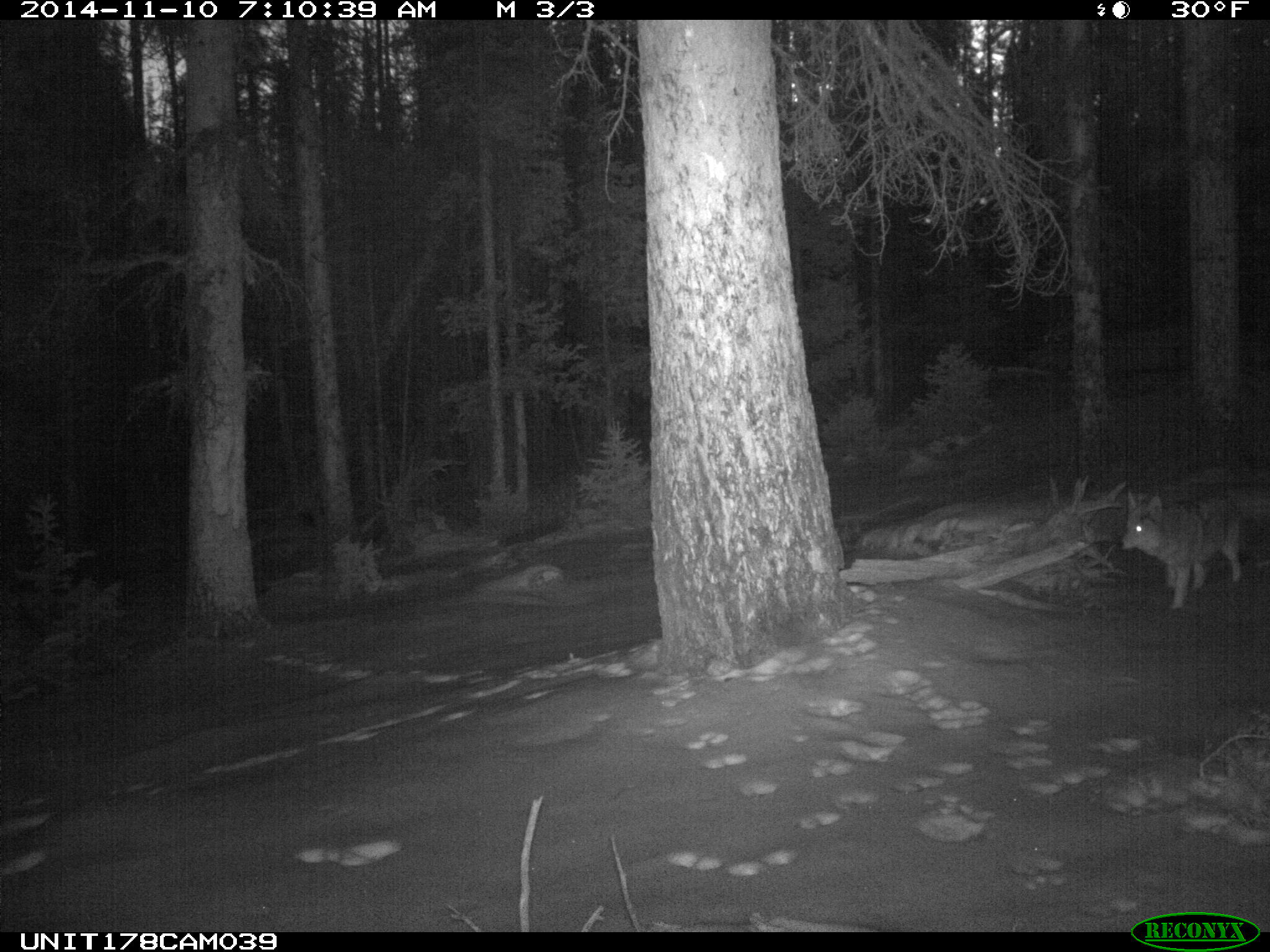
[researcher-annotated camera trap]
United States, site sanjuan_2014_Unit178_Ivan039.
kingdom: Animalia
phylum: Chordata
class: Mammalia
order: Carnivora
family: Canidae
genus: Canis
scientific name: Canis latrans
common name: coyote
Canis latrans (coyote).